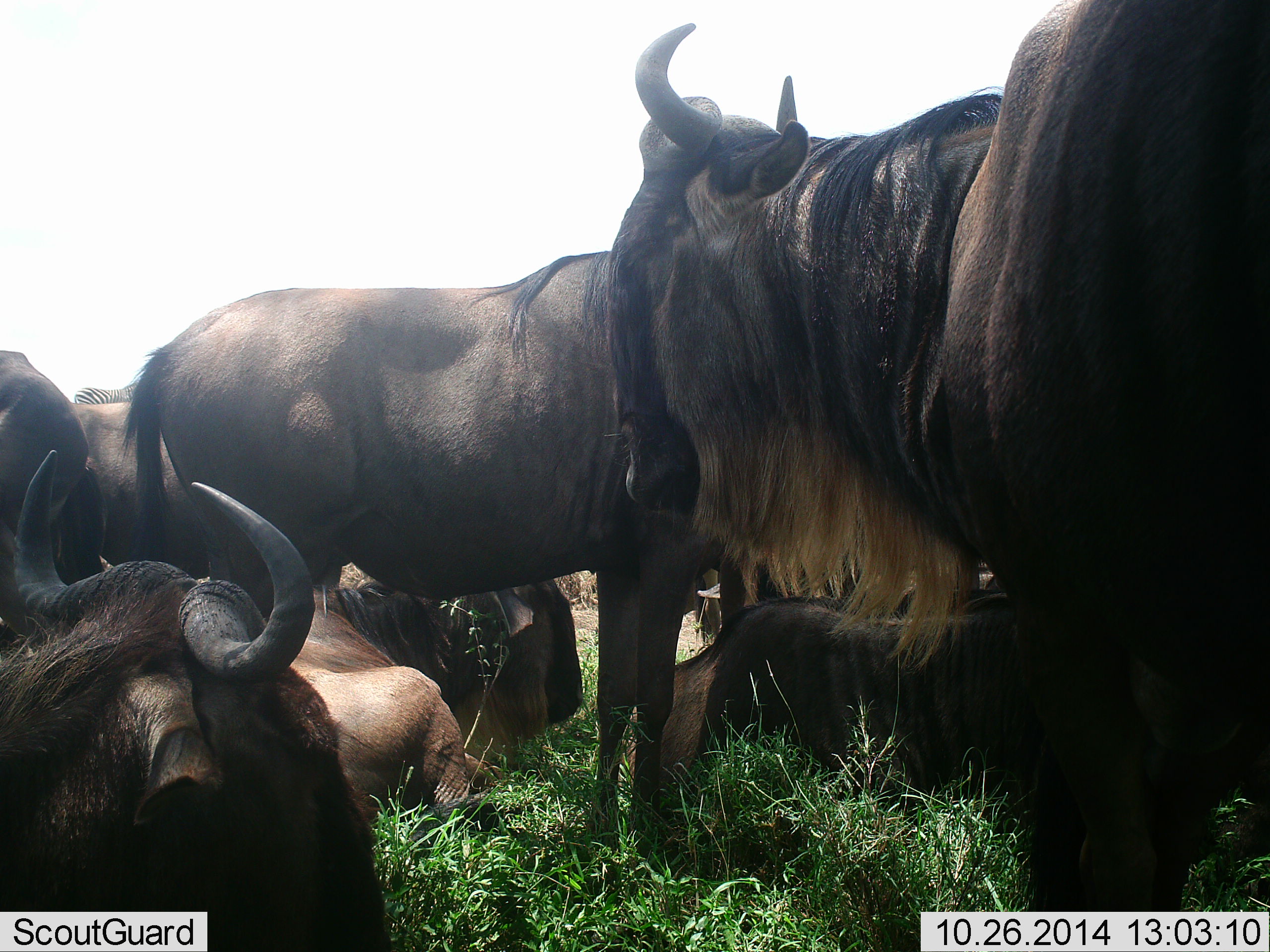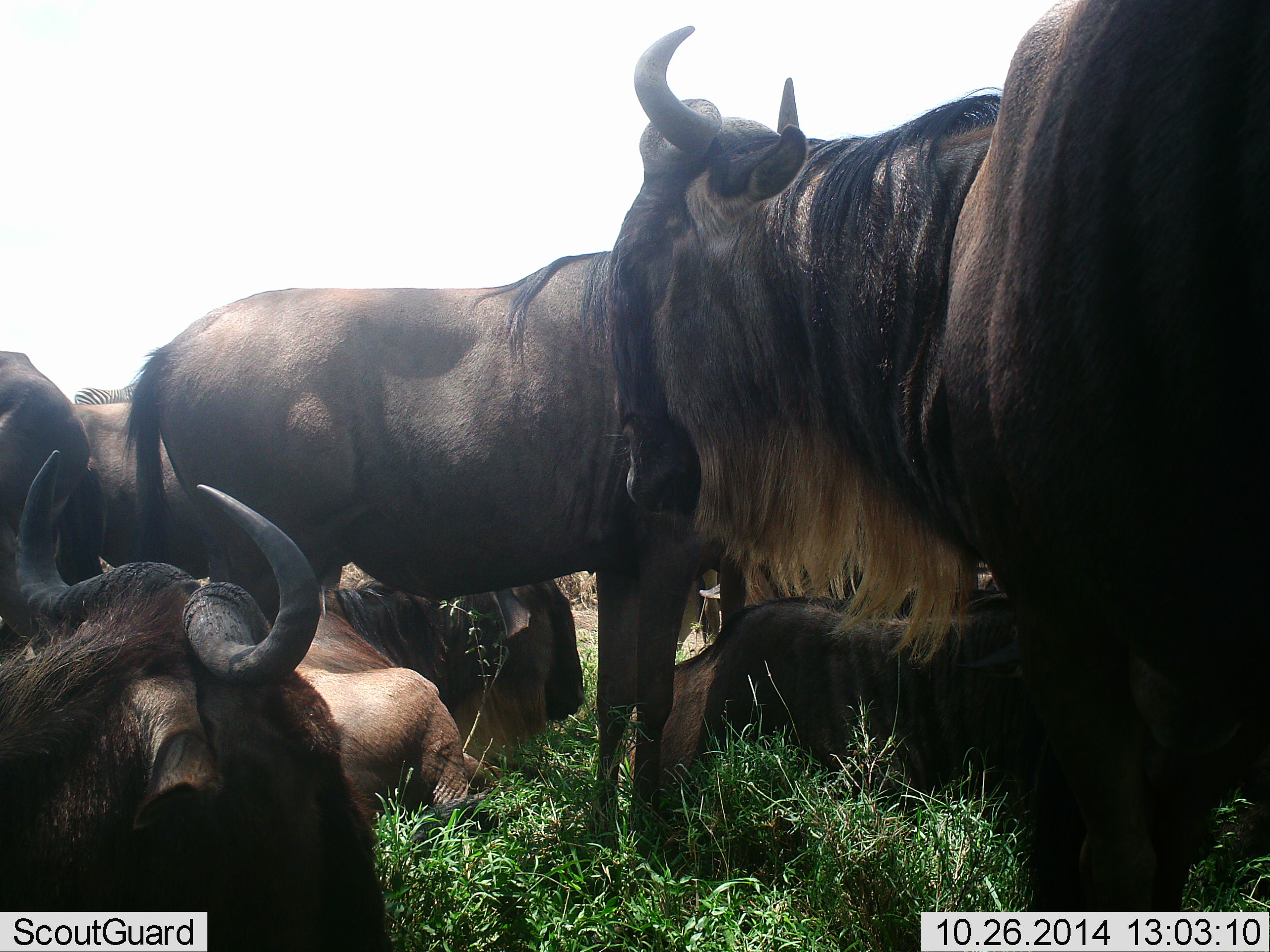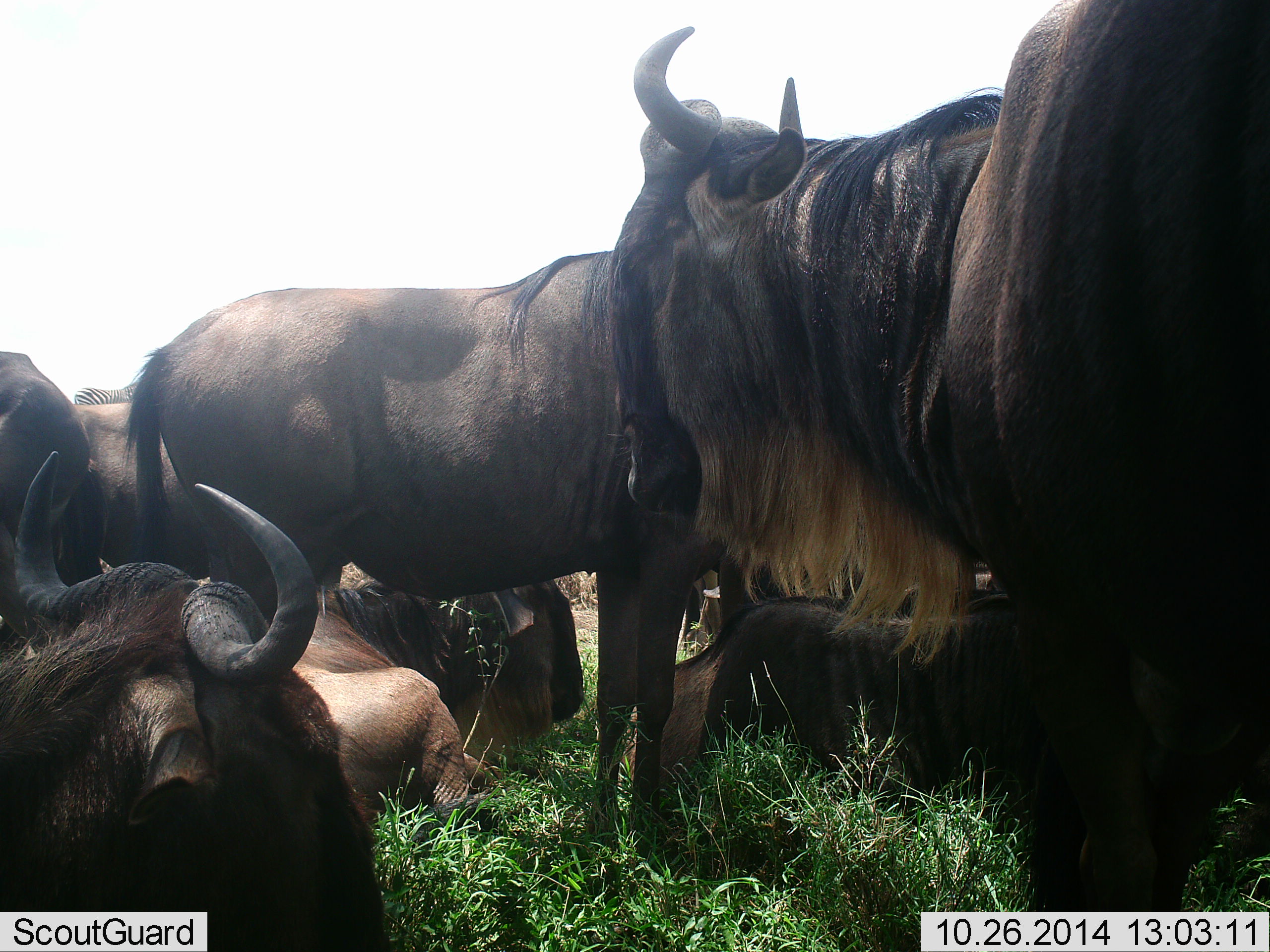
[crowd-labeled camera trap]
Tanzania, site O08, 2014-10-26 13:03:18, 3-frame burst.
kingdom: Animalia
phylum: Chordata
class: Mammalia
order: Artiodactyla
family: Bovidae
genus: Connochaetes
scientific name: Connochaetes taurinus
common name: blue wildebeest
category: wildebeest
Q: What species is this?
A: Wildebeest (blue wildebeest) (Connochaetes taurinus).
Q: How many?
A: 7.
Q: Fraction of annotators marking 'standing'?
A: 82%.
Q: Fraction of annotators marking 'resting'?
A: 91%.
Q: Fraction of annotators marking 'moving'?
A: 0%.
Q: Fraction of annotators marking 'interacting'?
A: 0%.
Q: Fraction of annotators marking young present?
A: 0%.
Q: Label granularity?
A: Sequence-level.